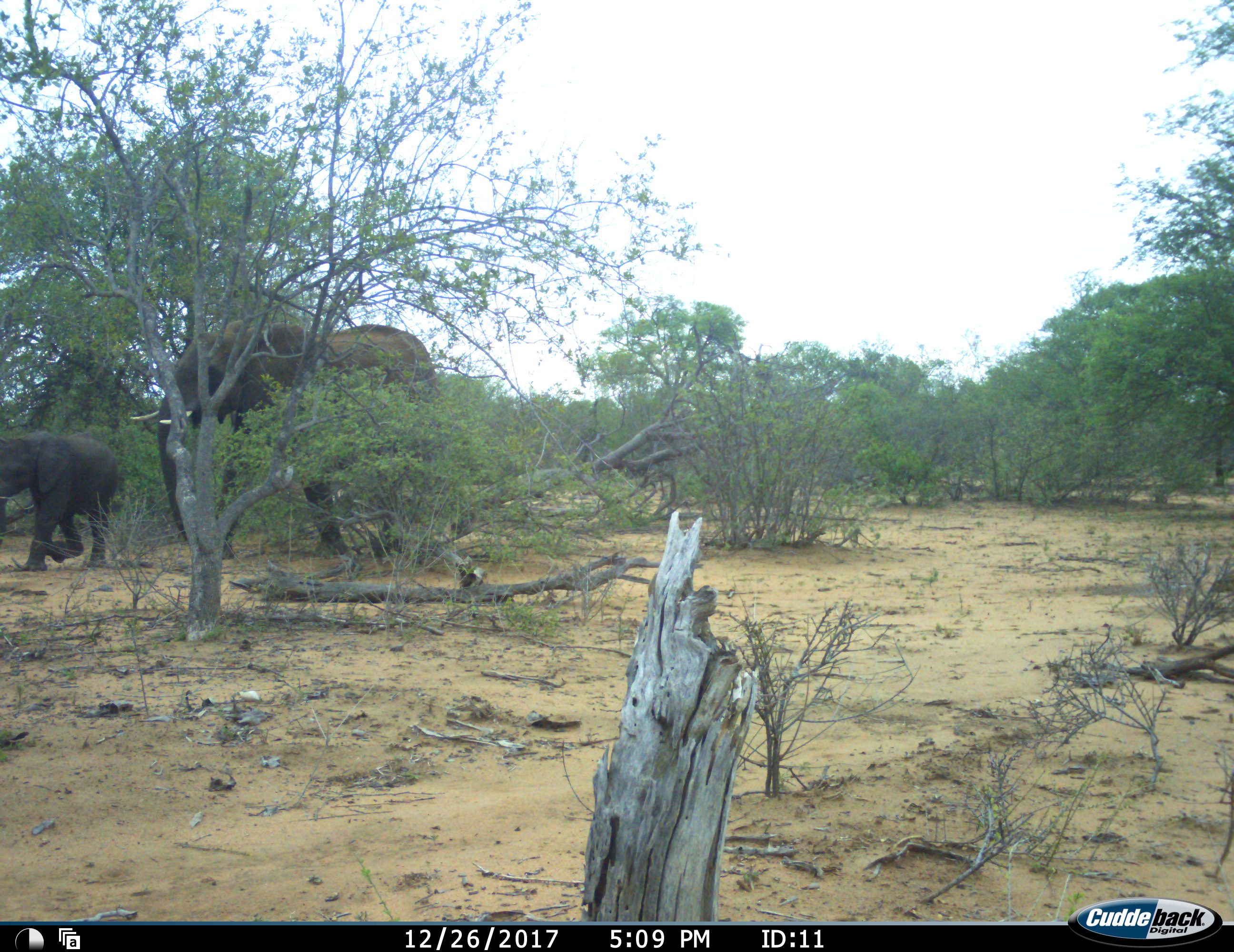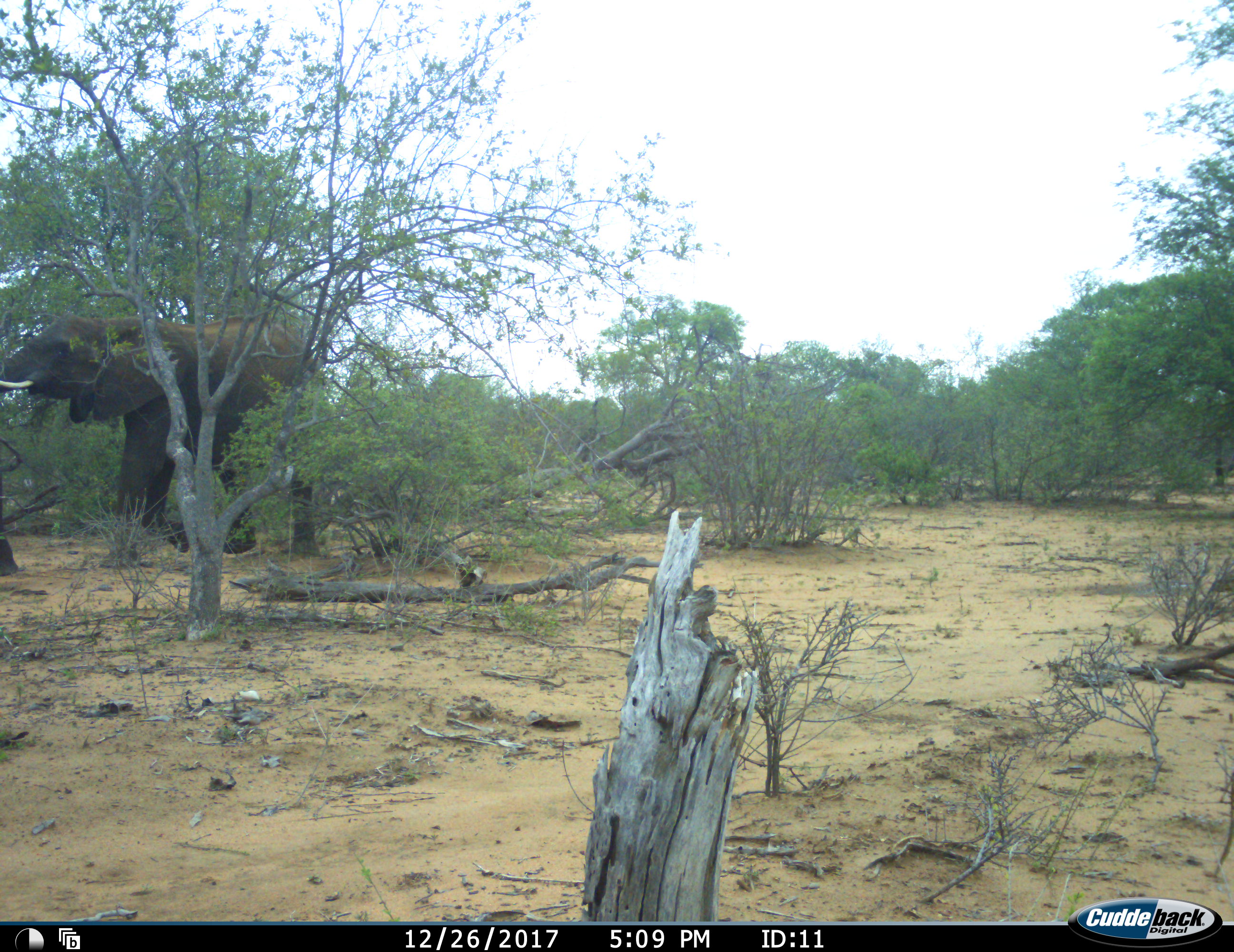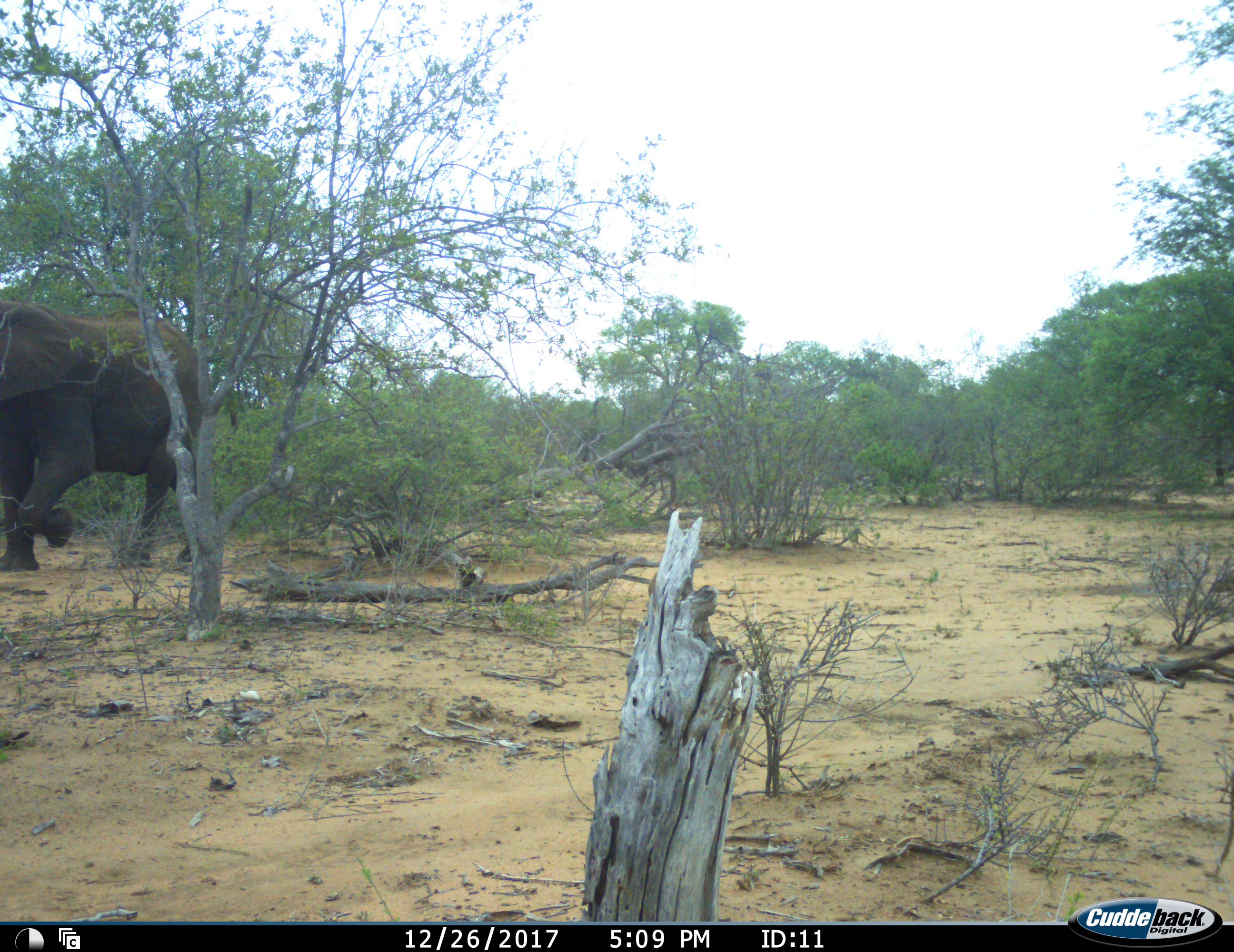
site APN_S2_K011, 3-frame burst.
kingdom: Animalia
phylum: Chordata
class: Mammalia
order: Proboscidea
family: Elephantidae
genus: Loxodonta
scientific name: Loxodonta africana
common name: african bush elephant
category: elephant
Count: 2.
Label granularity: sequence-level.